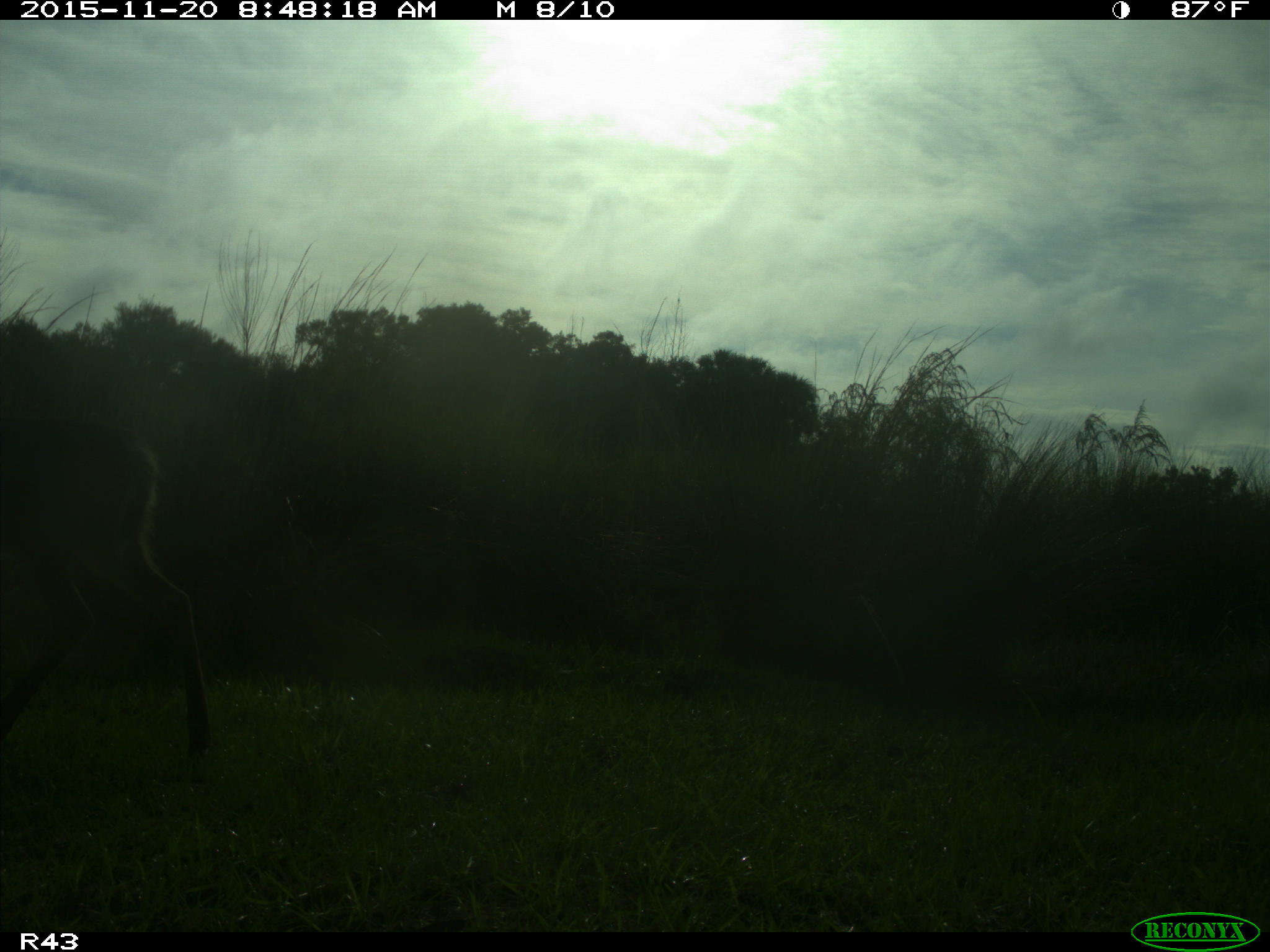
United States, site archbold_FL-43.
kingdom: Animalia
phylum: Chordata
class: Mammalia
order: Artiodactyla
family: Cervidae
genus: Odocoileus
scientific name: Odocoileus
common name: deer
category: unidentified deer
Unidentified deer (deer) (Odocoileus).